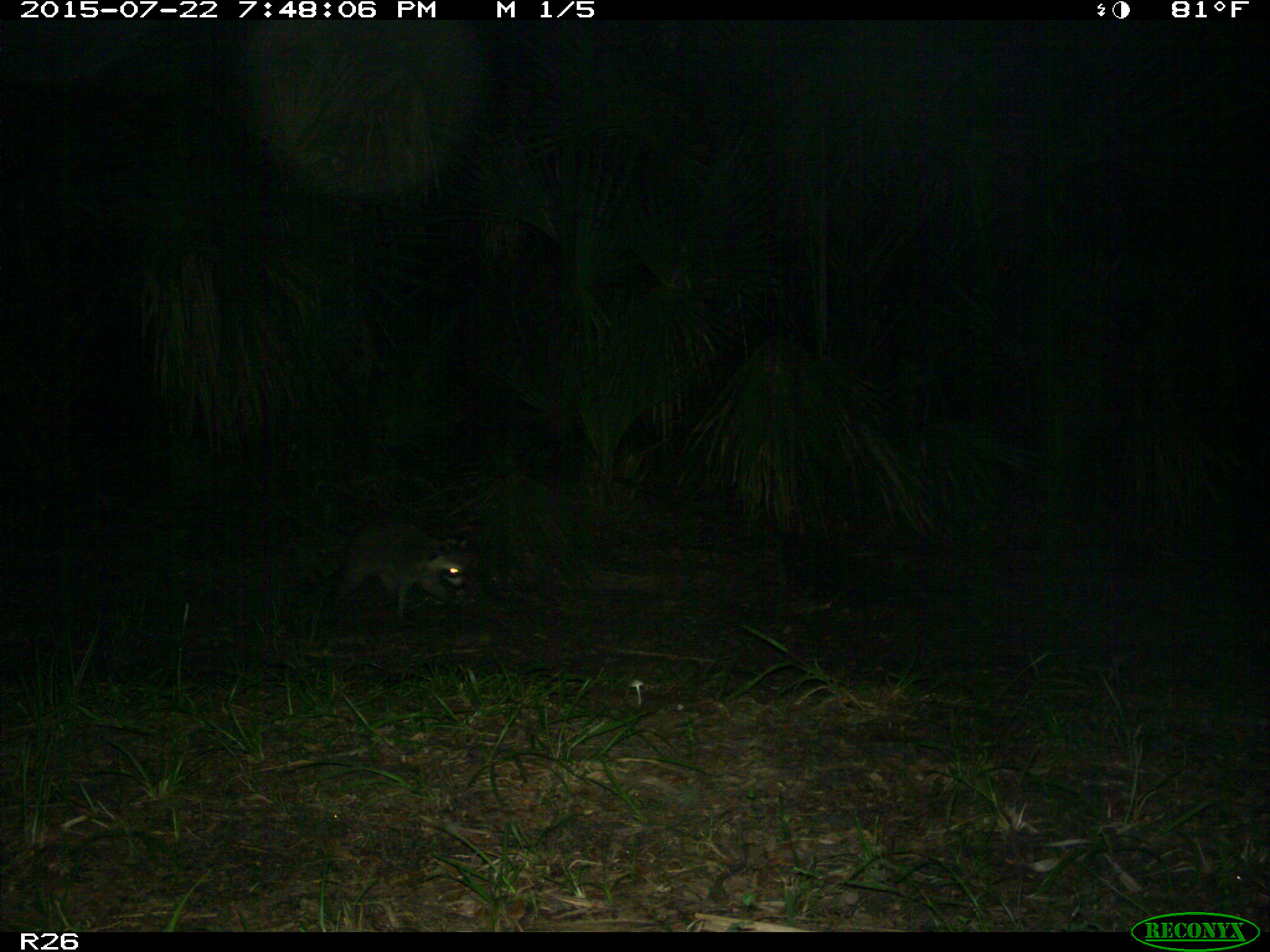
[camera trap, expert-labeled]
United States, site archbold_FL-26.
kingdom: Animalia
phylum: Chordata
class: Mammalia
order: Carnivora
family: Procyonidae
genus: Procyon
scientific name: Procyon lotor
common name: common raccoon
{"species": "Procyon lotor (common raccoon)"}